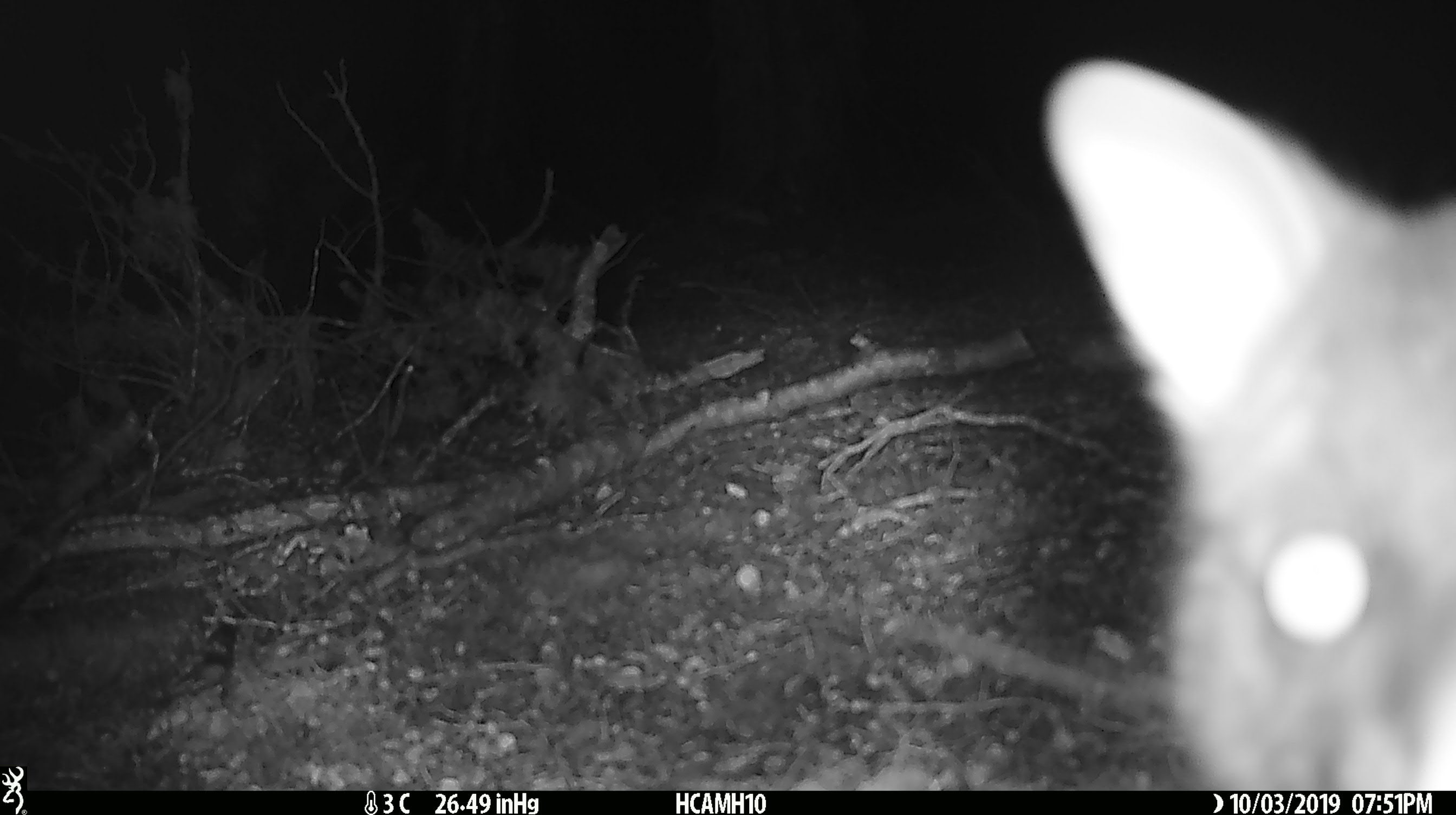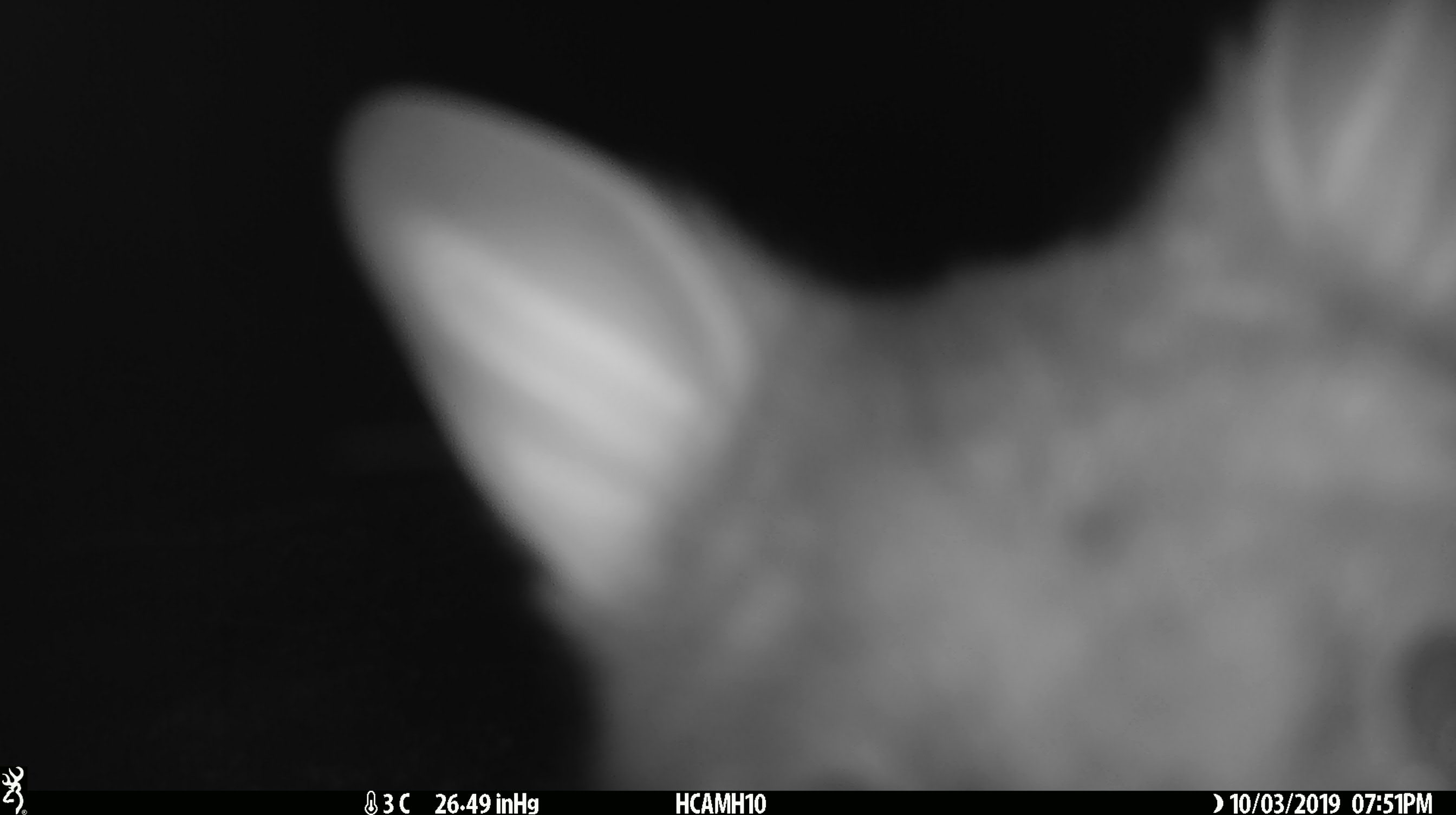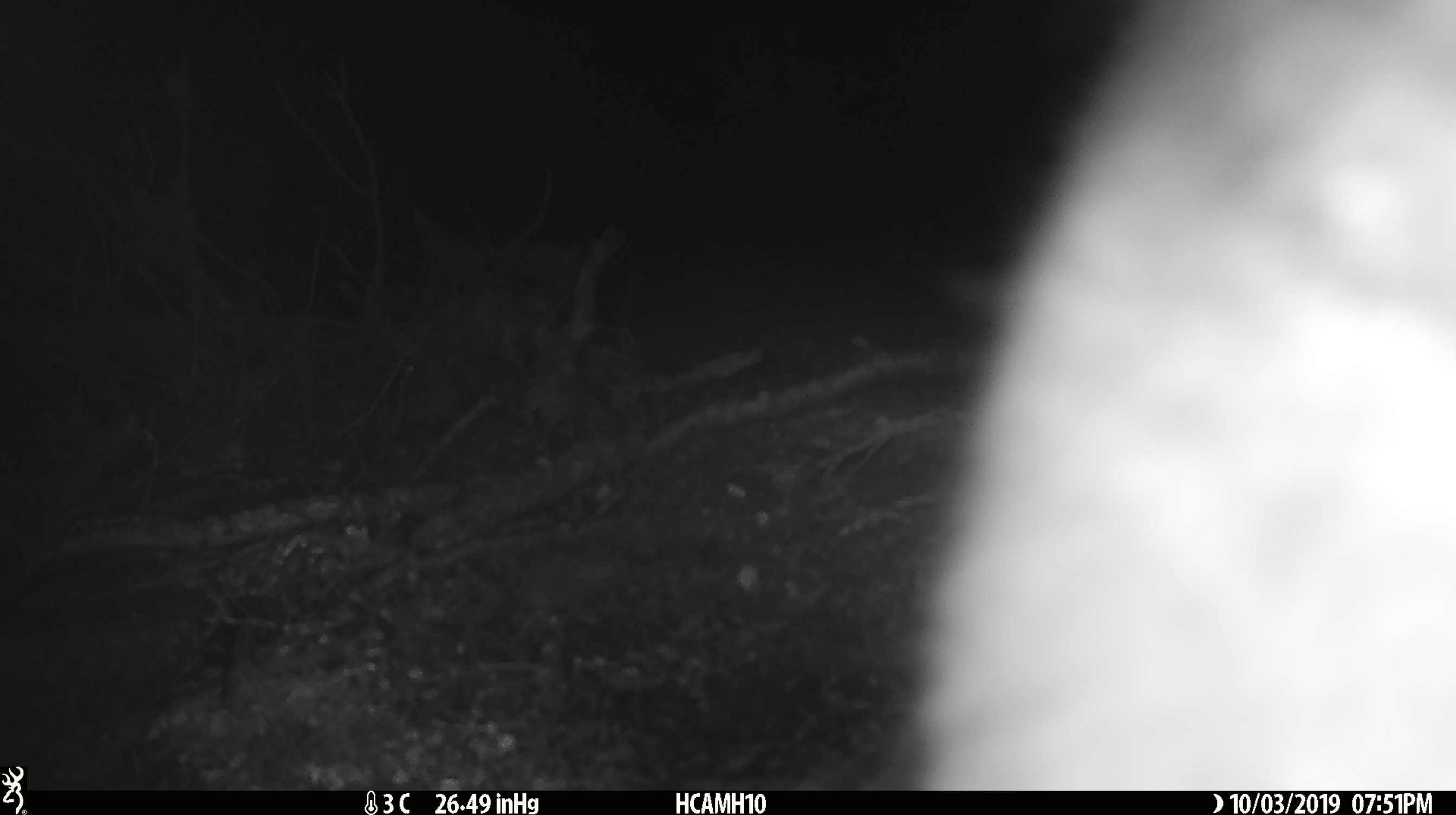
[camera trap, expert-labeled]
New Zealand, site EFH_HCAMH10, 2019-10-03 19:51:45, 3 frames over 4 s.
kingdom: Animalia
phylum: Chordata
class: Mammalia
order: Diprotodontia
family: Phalangeridae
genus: Trichosurus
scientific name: Trichosurus vulpecula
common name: common brushtail possum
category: possum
Possum (common brushtail possum) (Trichosurus vulpecula).